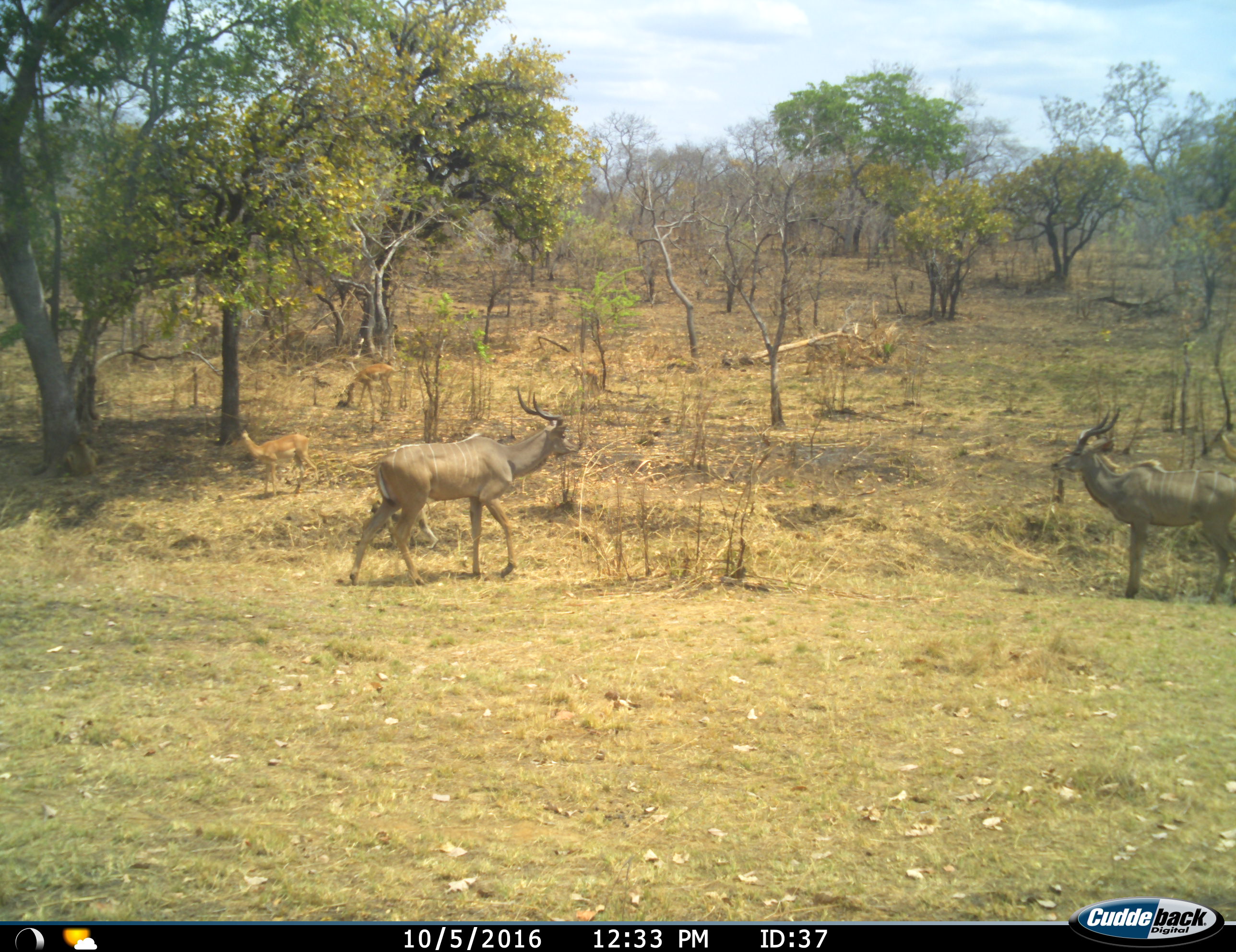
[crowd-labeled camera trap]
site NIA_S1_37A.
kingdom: Animalia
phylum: Chordata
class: Mammalia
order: Artiodactyla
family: Bovidae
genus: Aepyceros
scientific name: Aepyceros melampus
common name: impala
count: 2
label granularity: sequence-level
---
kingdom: Animalia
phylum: Chordata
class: Mammalia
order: Artiodactyla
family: Bovidae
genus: Tragelaphus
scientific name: Tragelaphus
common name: kudu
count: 2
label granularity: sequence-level